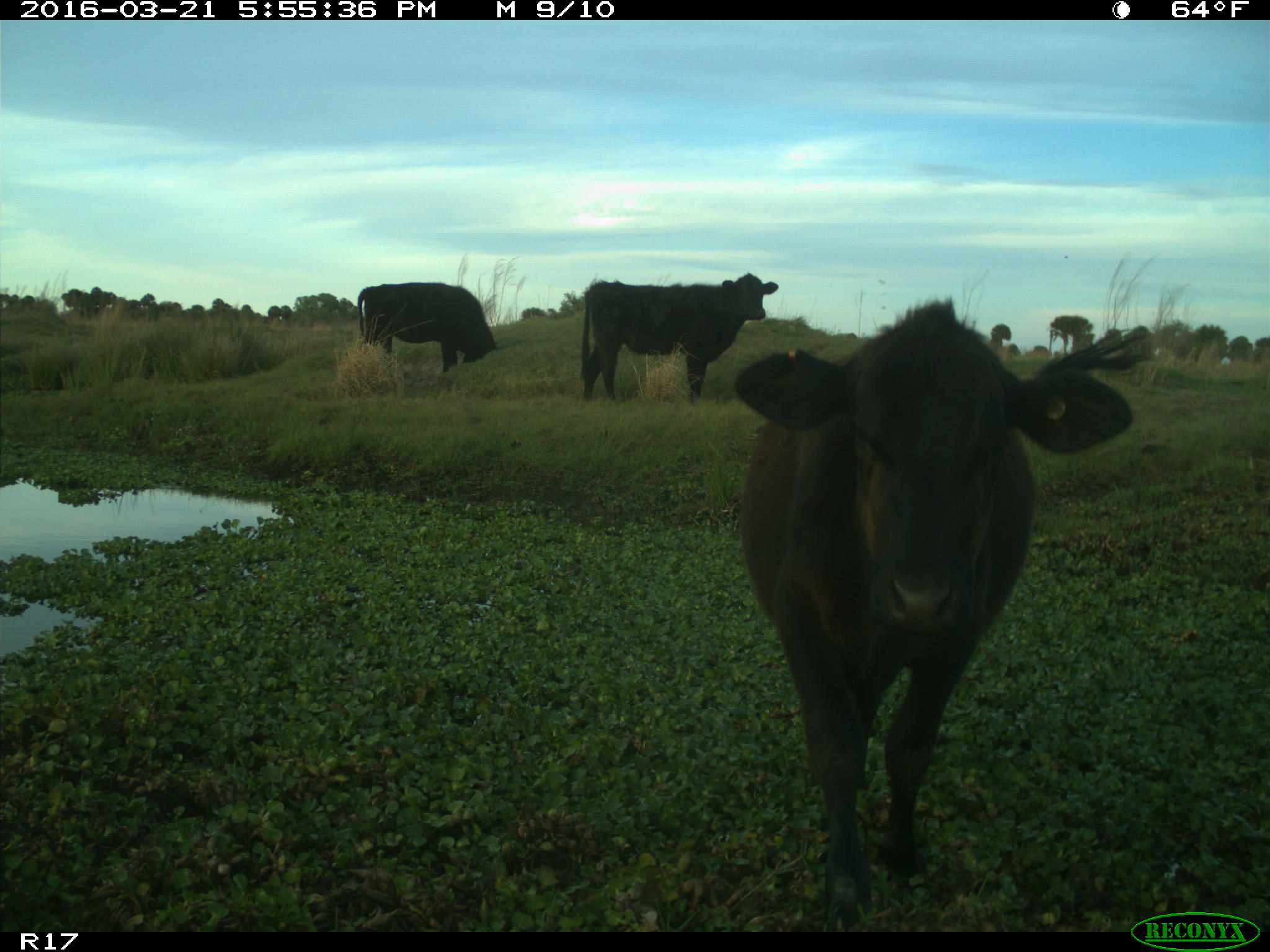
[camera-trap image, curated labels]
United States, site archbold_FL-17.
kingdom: Animalia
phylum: Chordata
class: Mammalia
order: Artiodactyla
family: Bovidae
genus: Bos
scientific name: Bos taurus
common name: domestic cow